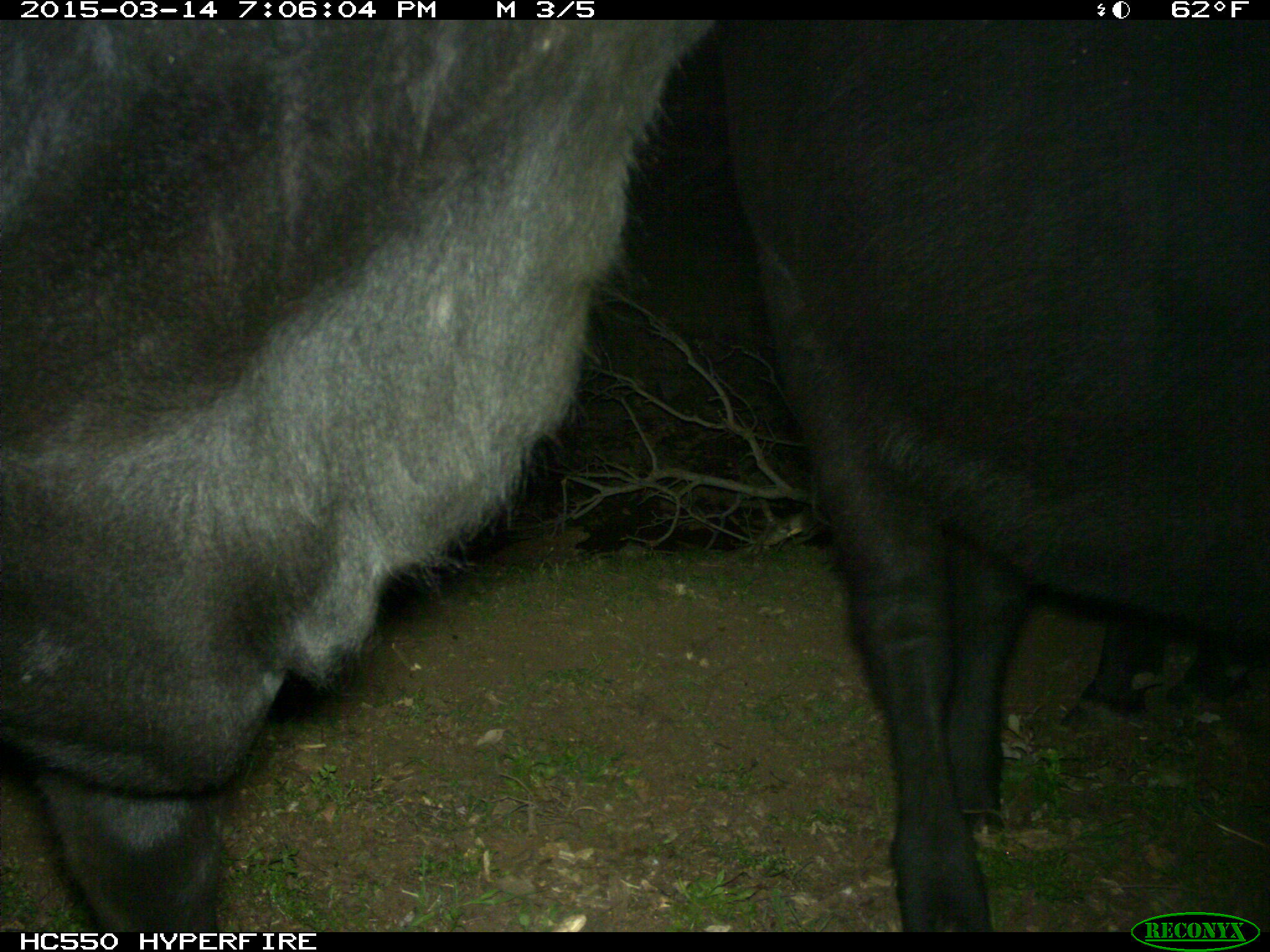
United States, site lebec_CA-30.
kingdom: Animalia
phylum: Chordata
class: Mammalia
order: Artiodactyla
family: Bovidae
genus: Bos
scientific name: Bos taurus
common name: domestic cow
Bos taurus (domestic cow).